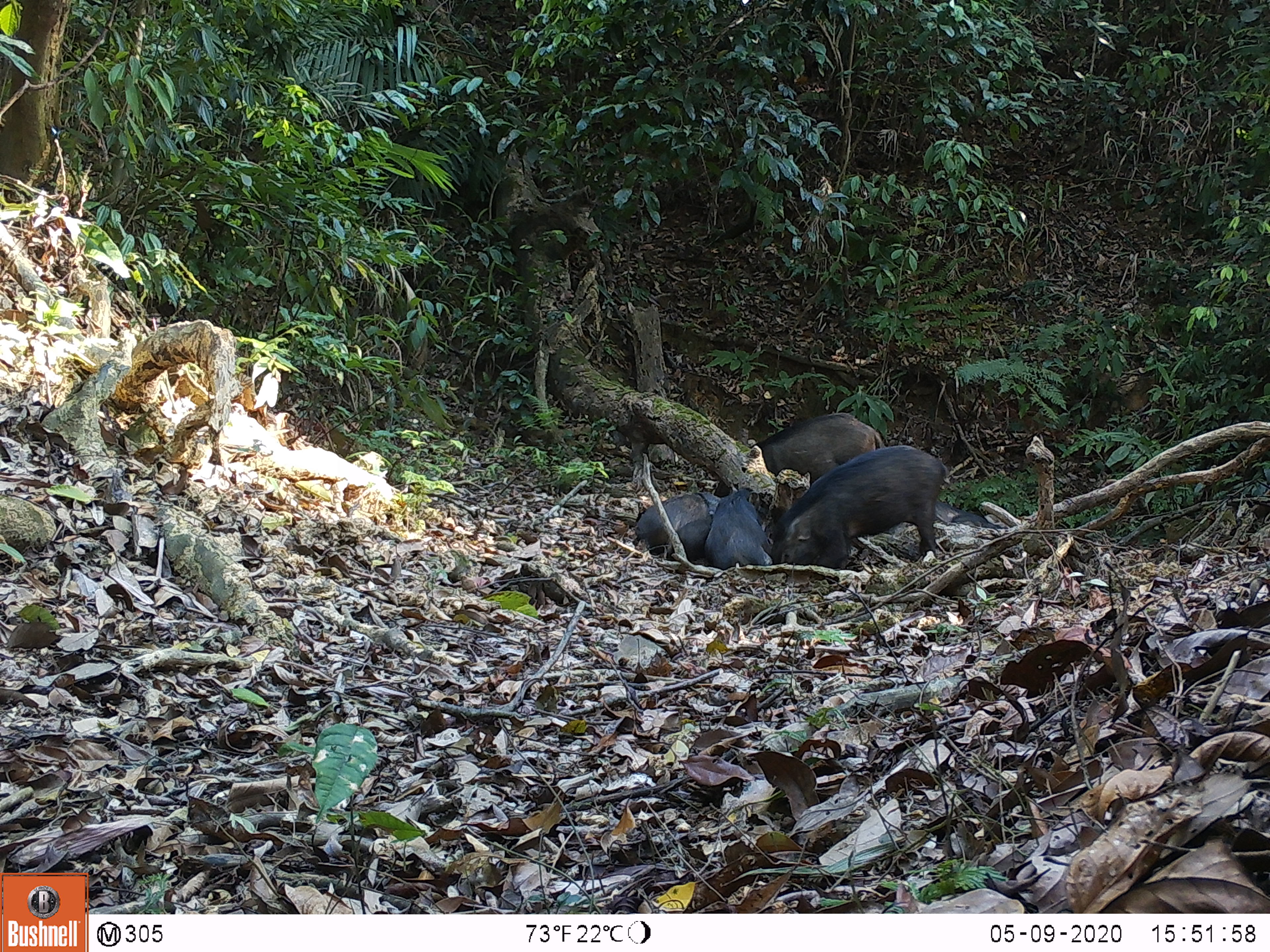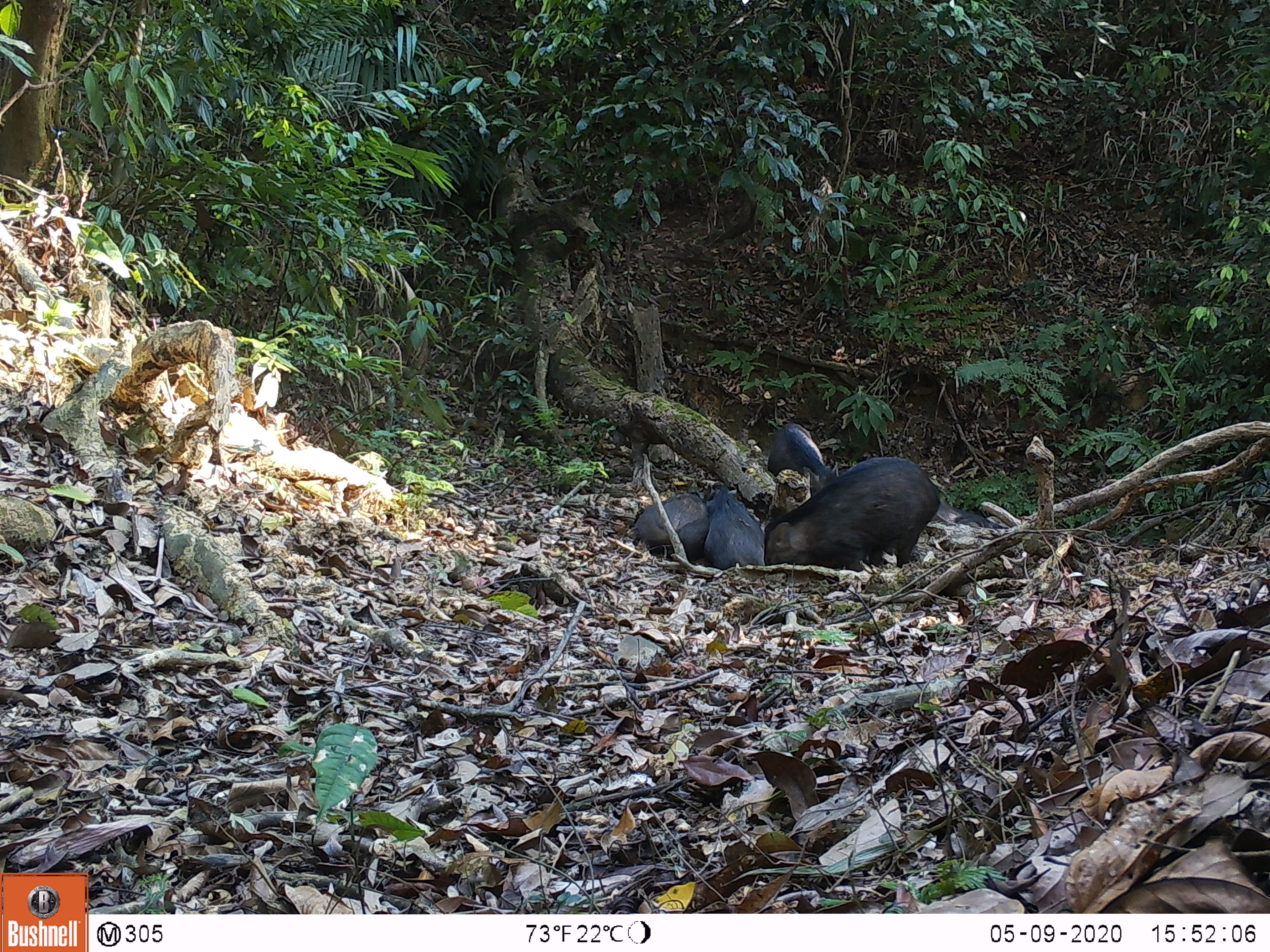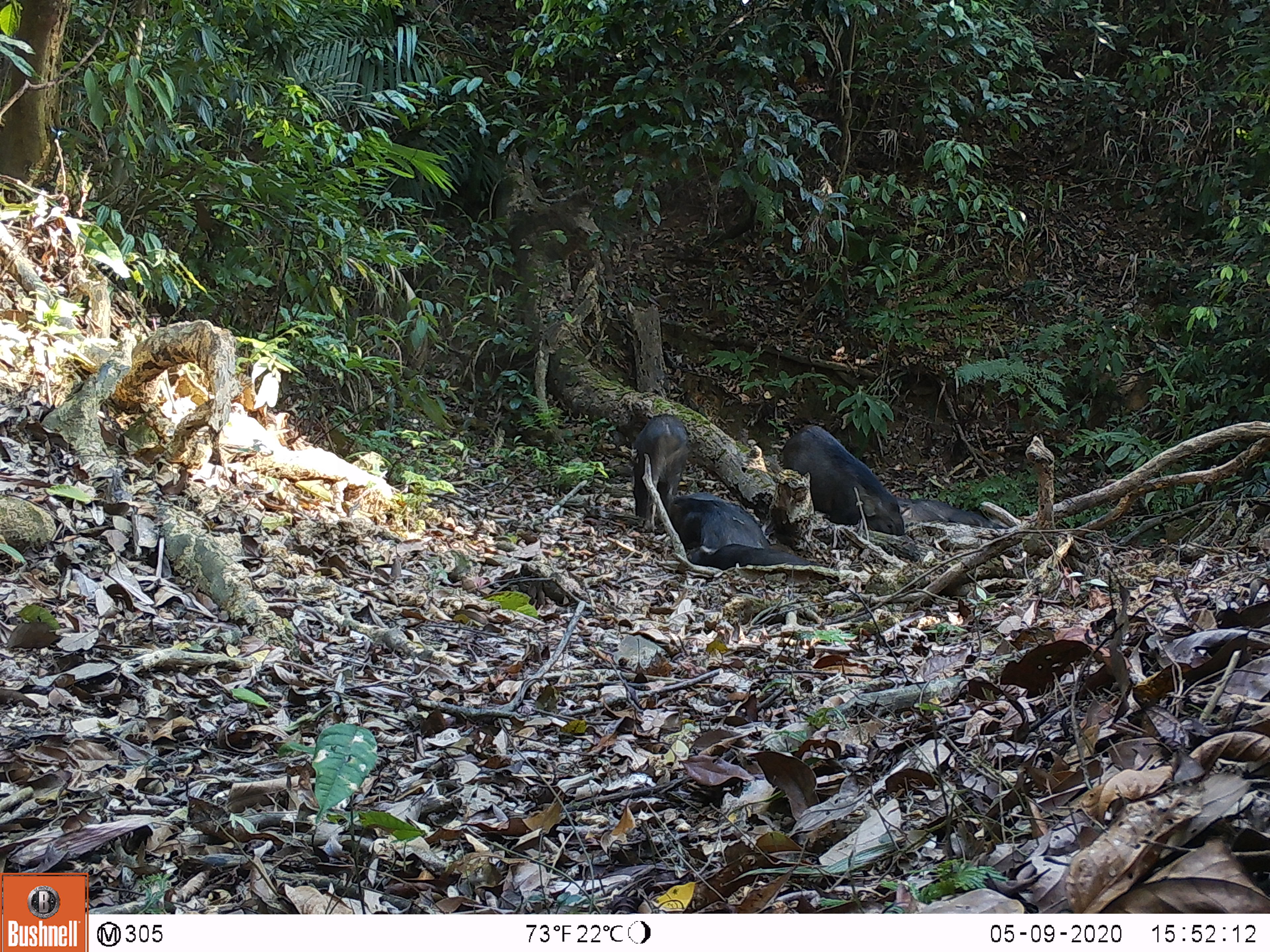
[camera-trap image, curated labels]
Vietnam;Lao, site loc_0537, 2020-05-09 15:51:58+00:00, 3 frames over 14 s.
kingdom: Animalia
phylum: Chordata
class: Mammalia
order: Artiodactyla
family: Suidae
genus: Sus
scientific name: Sus scrofa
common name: eurasian wild pig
Eurasian wild pig (Sus scrofa). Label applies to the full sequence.